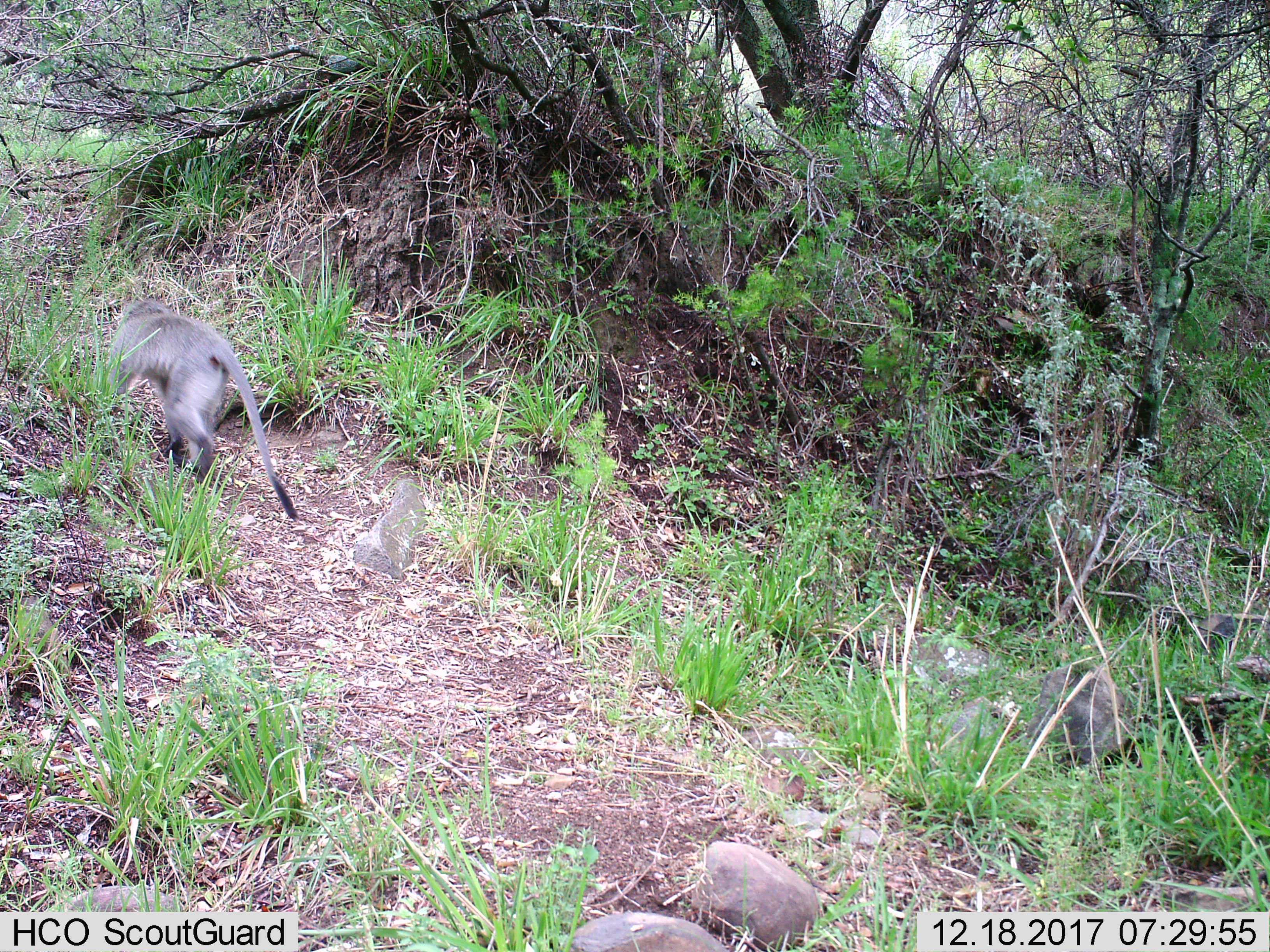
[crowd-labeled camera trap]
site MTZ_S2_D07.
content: unidentified animal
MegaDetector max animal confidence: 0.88